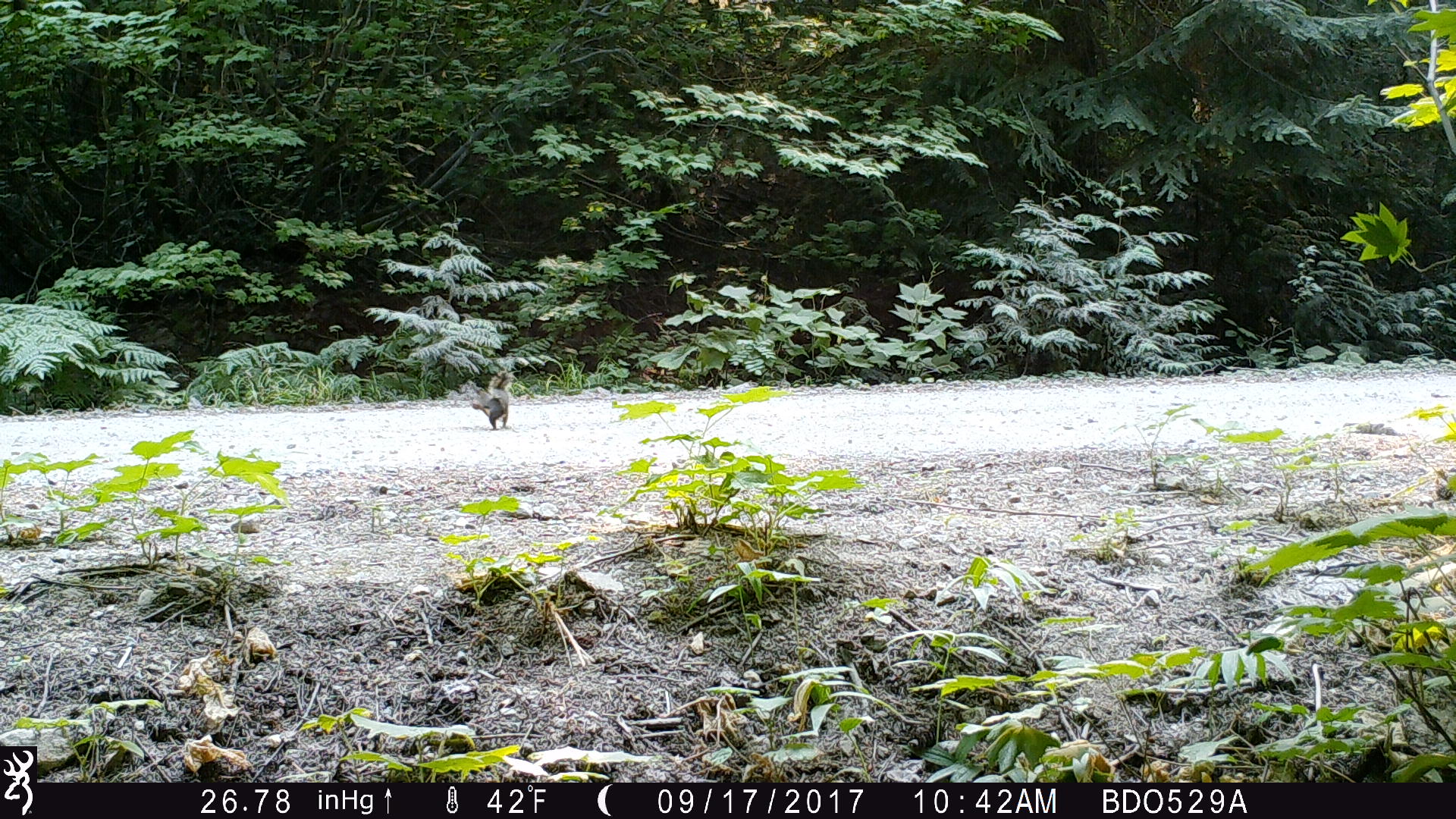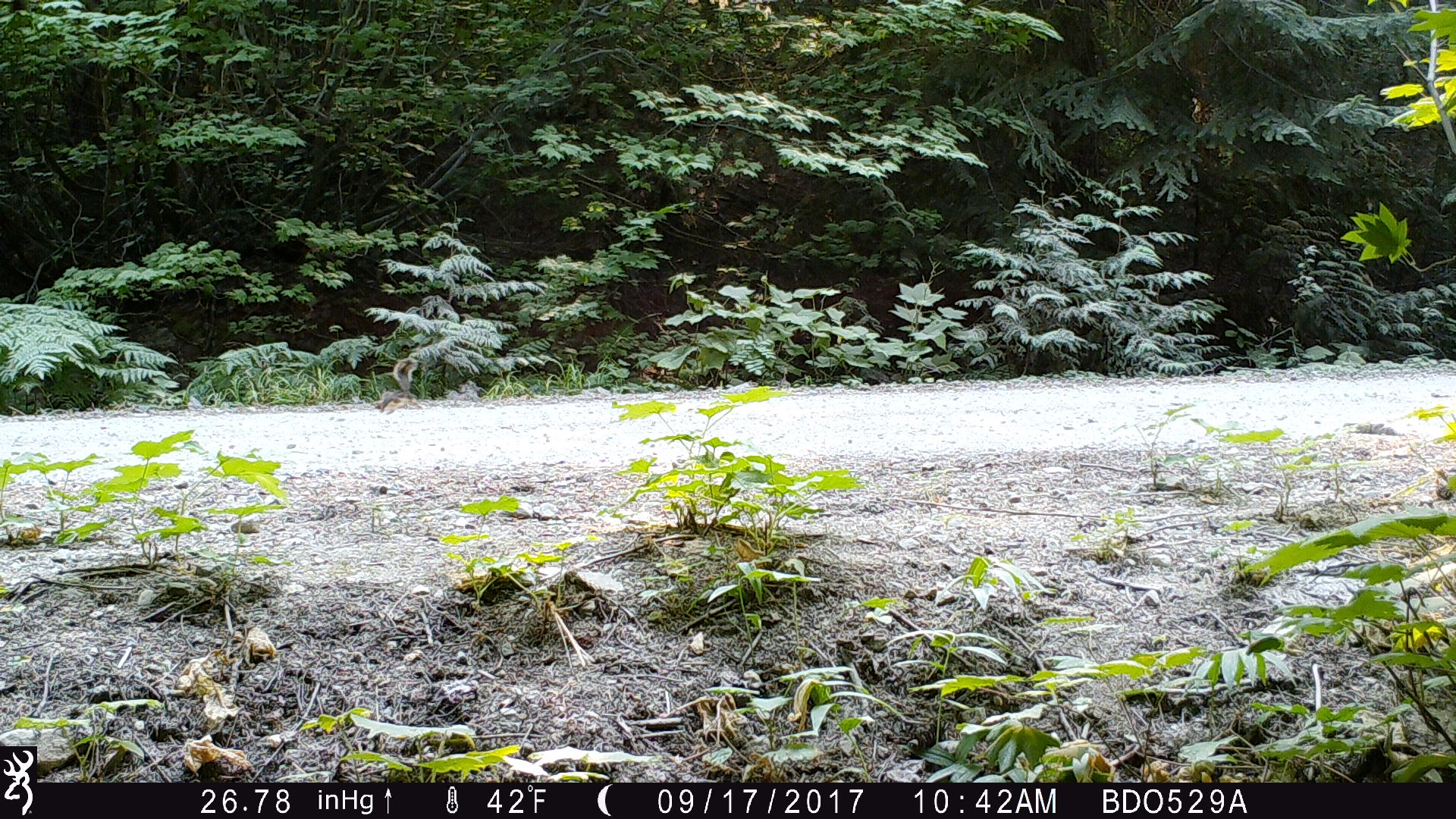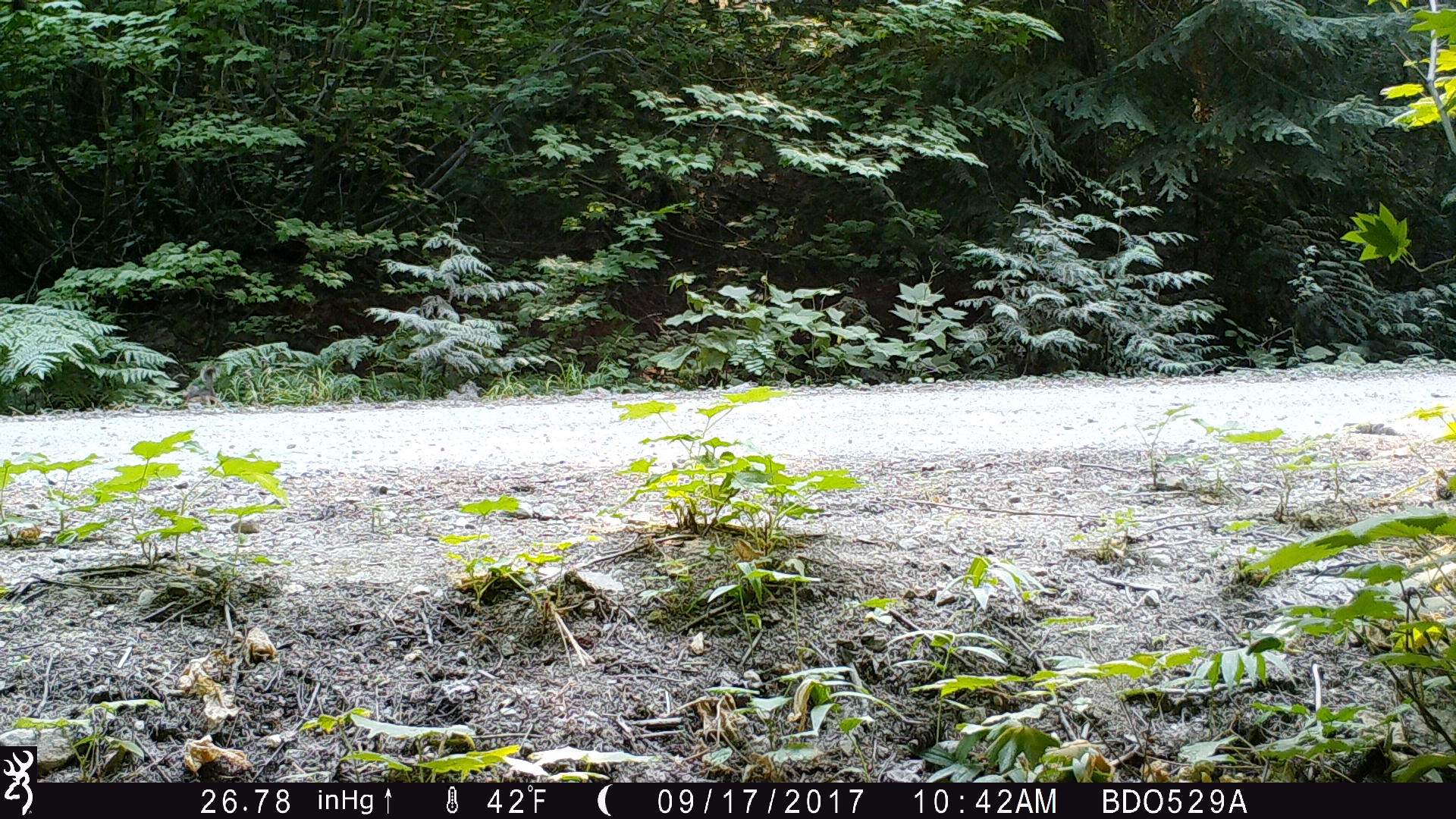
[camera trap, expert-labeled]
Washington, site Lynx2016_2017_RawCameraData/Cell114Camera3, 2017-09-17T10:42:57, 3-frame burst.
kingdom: Animalia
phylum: Chordata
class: Mammalia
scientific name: Mammalia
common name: small mammal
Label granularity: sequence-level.